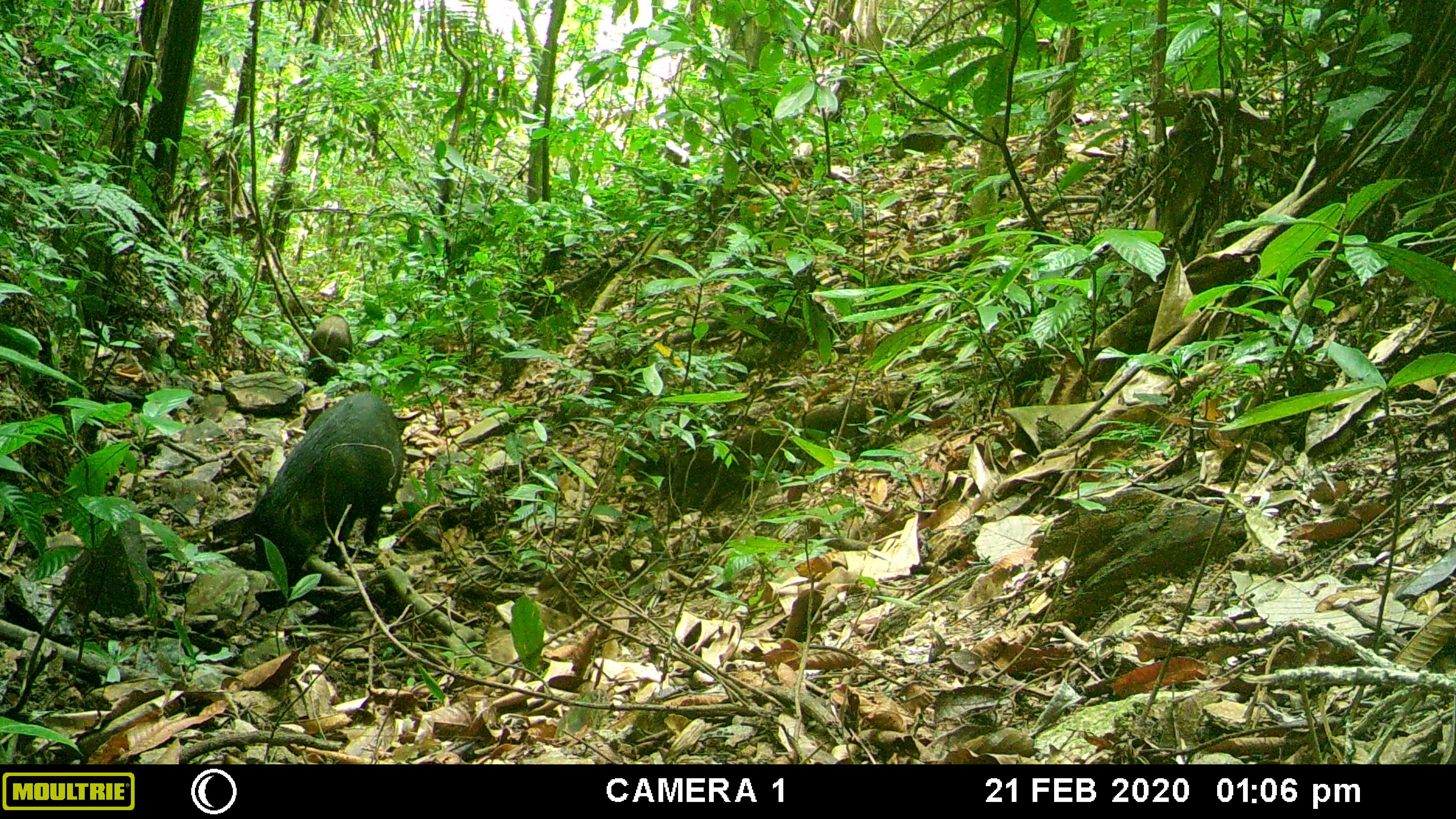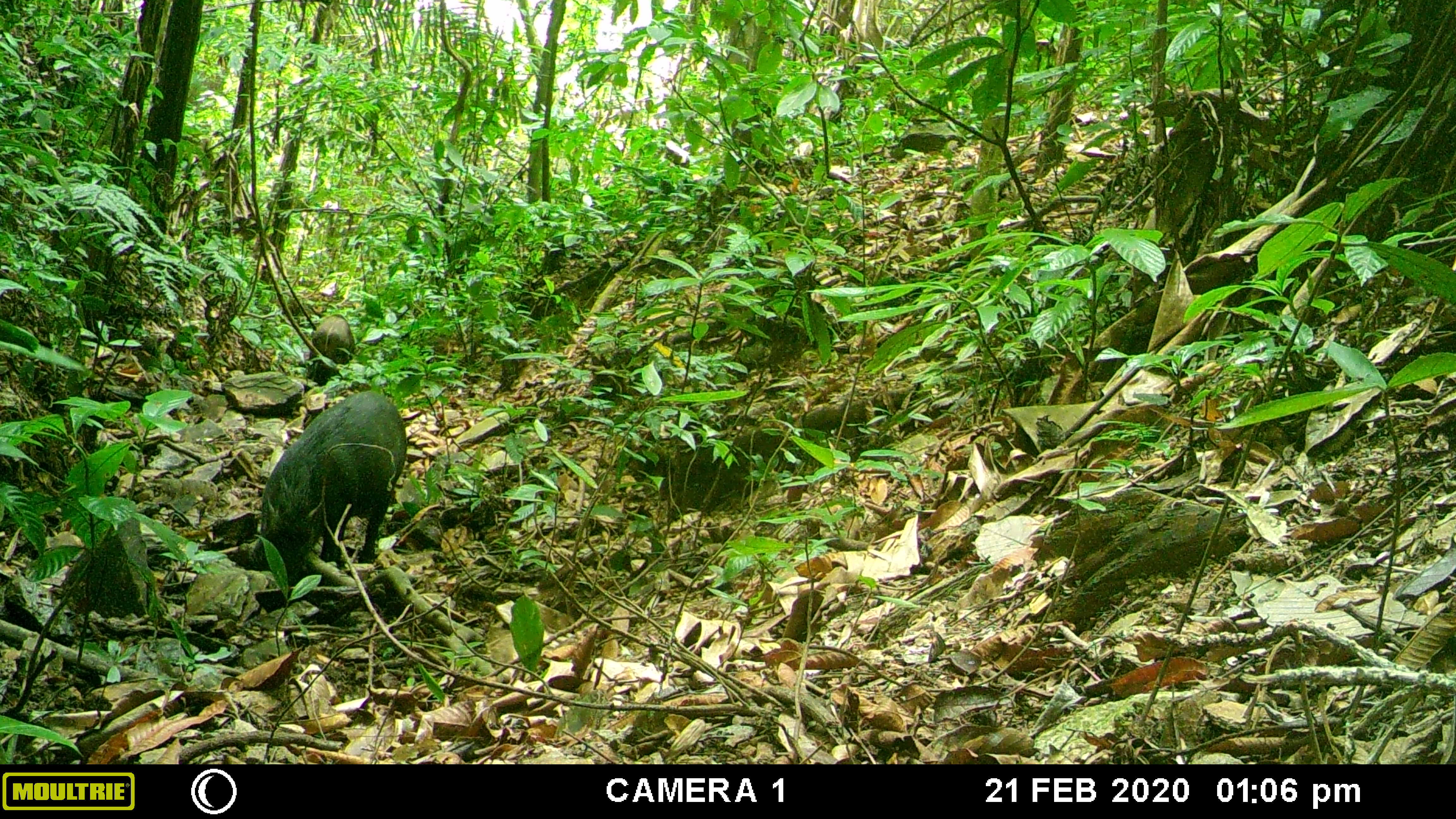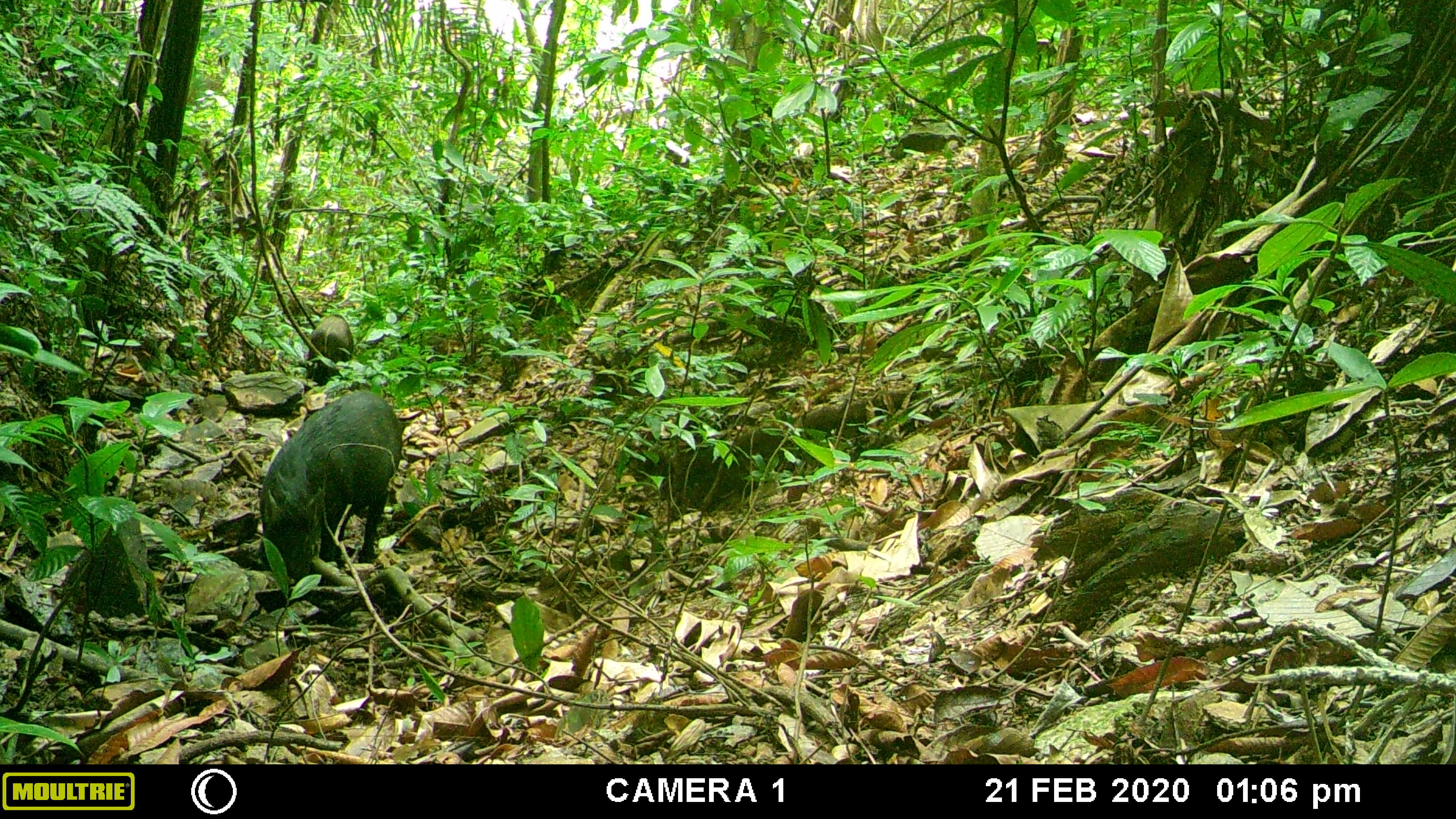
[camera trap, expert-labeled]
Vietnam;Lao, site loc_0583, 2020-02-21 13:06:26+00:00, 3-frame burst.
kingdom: Animalia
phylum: Chordata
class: Mammalia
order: Artiodactyla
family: Suidae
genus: Sus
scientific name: Sus scrofa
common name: eurasian wild pig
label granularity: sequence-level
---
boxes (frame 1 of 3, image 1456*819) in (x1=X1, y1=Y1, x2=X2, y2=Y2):
eurasian wild pig: (x1=242, y1=392, x2=404, y2=615); (x1=303, y1=313, x2=353, y2=391); (x1=275, y1=289, x2=301, y2=316)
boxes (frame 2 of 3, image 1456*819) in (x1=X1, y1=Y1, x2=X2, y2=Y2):
eurasian wild pig: (x1=243, y1=390, x2=408, y2=614); (x1=307, y1=312, x2=357, y2=384)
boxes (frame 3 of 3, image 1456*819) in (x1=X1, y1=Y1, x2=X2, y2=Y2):
eurasian wild pig: (x1=257, y1=391, x2=403, y2=586); (x1=305, y1=313, x2=353, y2=384)